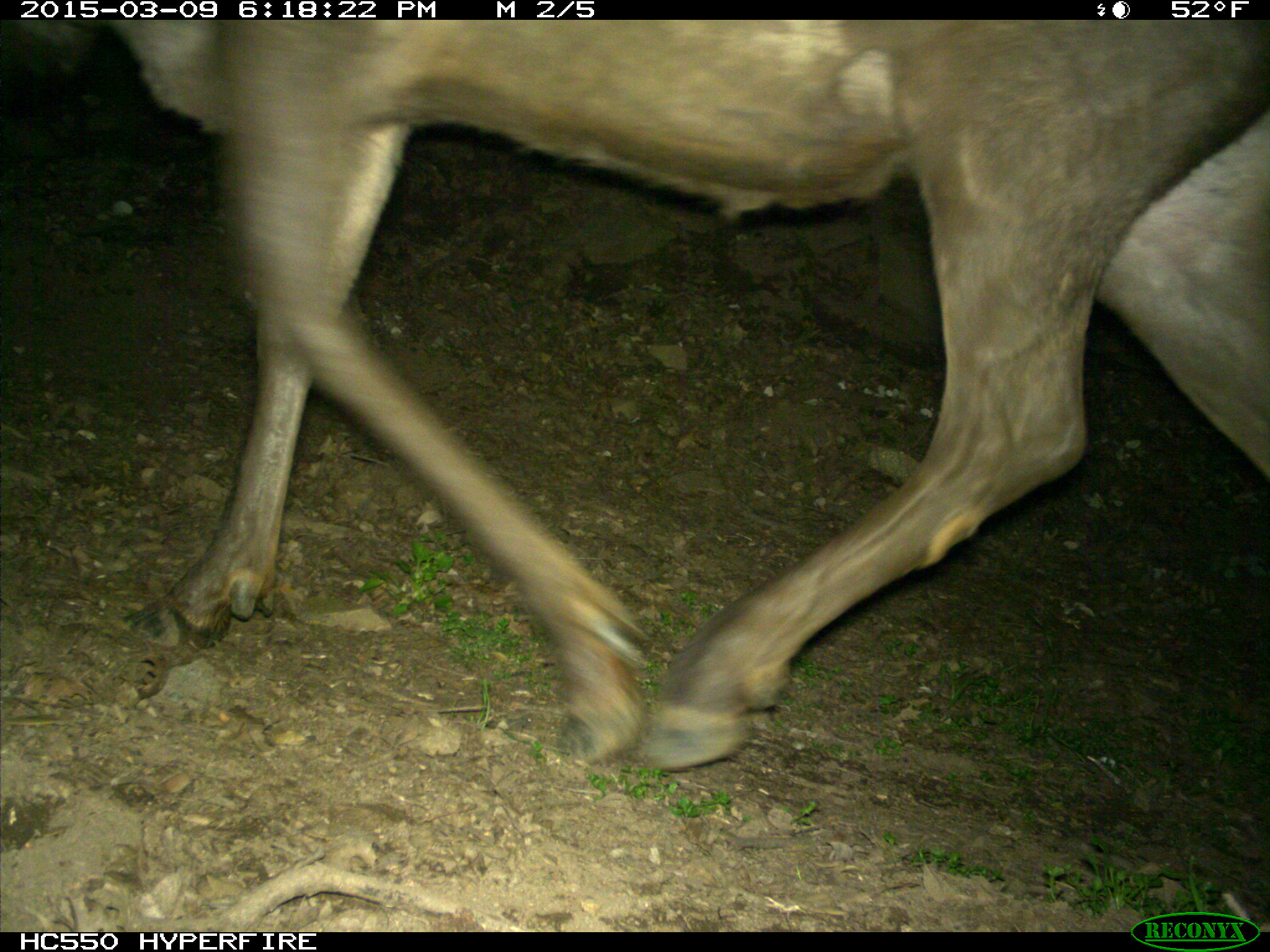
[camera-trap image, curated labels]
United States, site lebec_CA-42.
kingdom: Animalia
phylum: Chordata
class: Mammalia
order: Artiodactyla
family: Cervidae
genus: Cervus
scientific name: Cervus canadensis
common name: elk